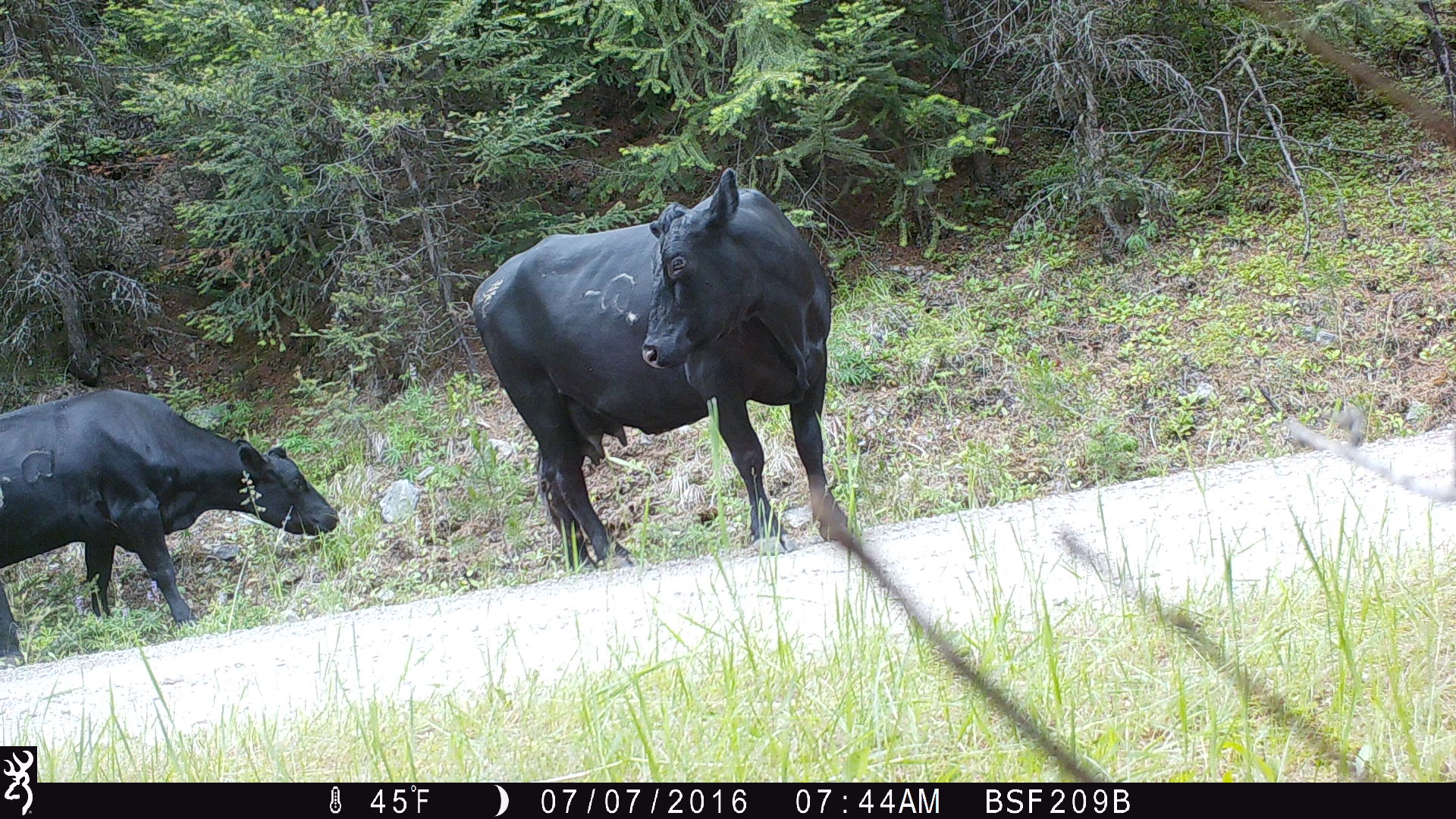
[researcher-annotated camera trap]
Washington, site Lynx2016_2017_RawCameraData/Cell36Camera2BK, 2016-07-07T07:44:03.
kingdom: Animalia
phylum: Chordata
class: Mammalia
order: Artiodactyla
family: Bovidae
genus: Bos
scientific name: Bos taurus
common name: domestic cattle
Domestic cattle (Bos taurus). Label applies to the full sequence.